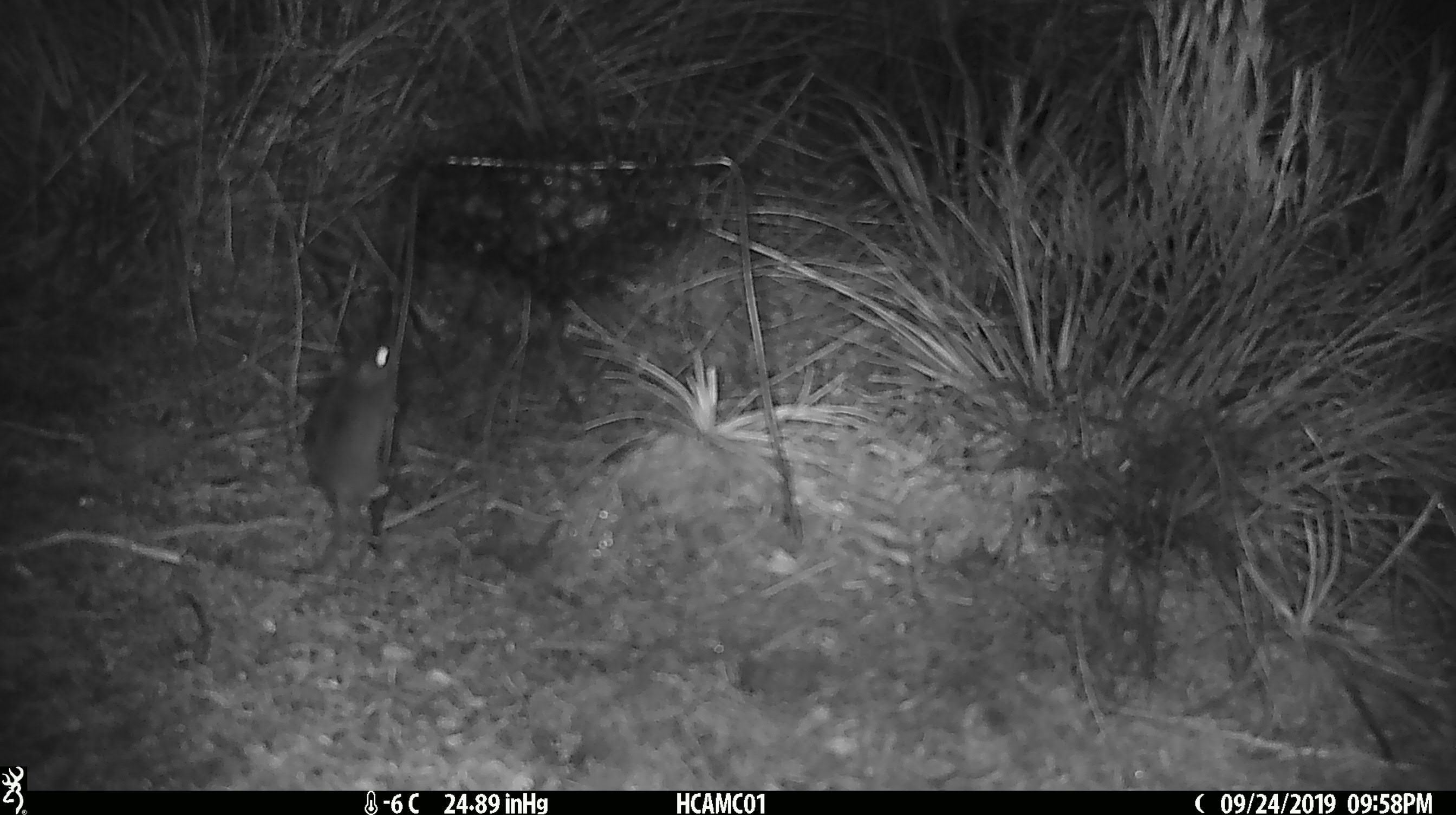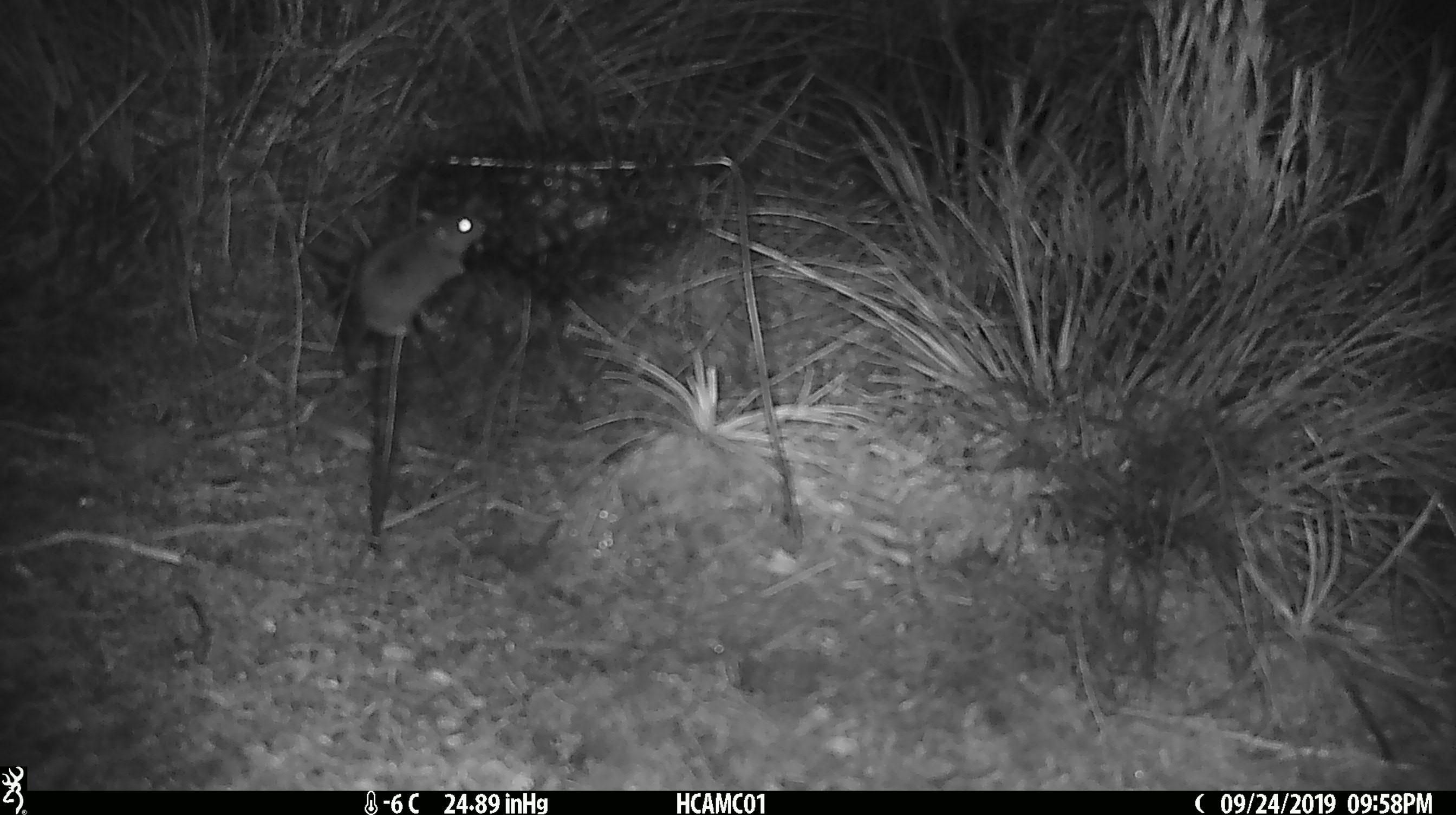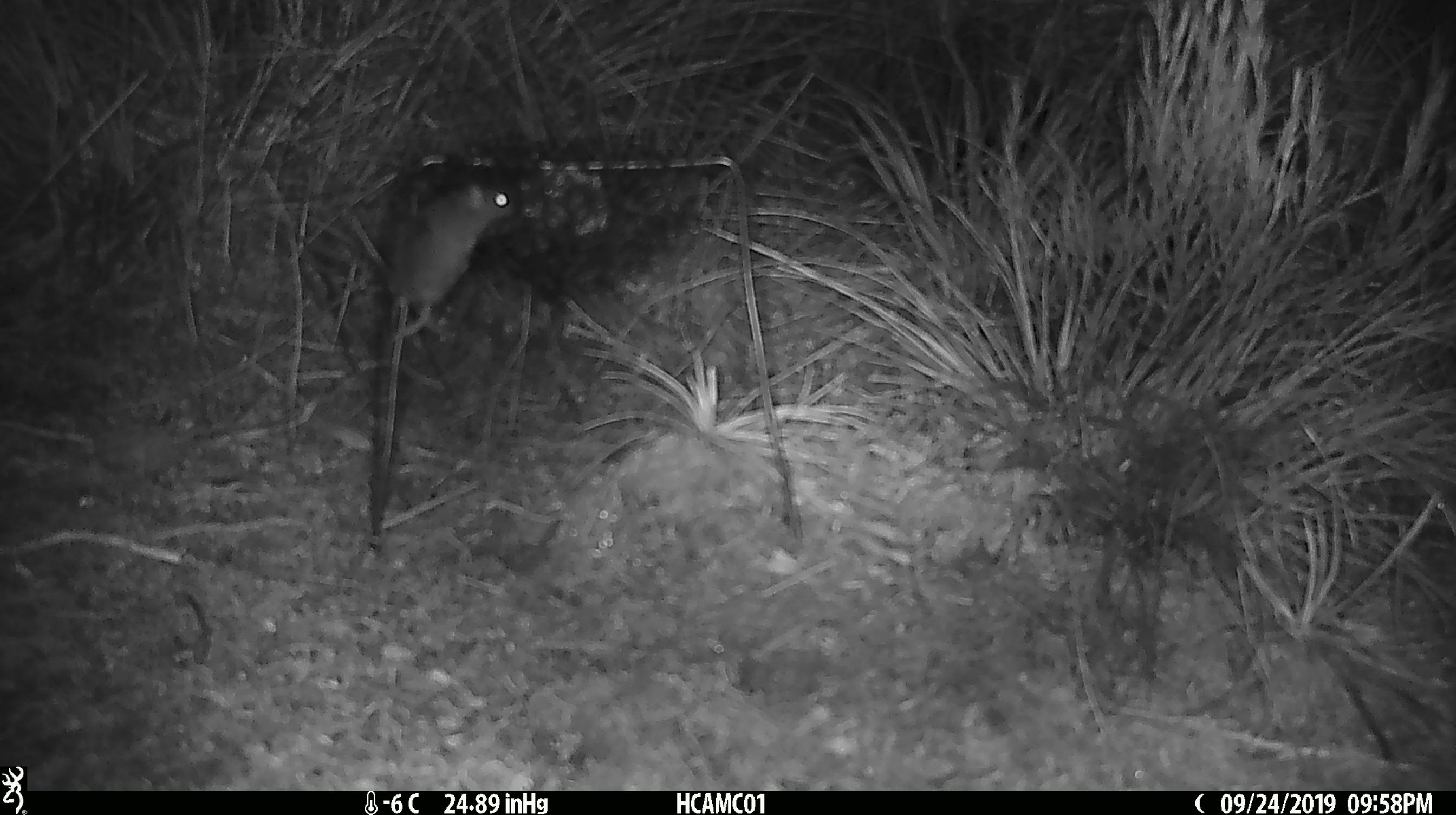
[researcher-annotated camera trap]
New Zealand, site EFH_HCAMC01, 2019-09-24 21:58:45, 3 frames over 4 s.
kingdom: Animalia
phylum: Chordata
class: Mammalia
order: Rodentia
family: Muridae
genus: Mus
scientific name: Mus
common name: mouse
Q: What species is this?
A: Mouse (Mus).